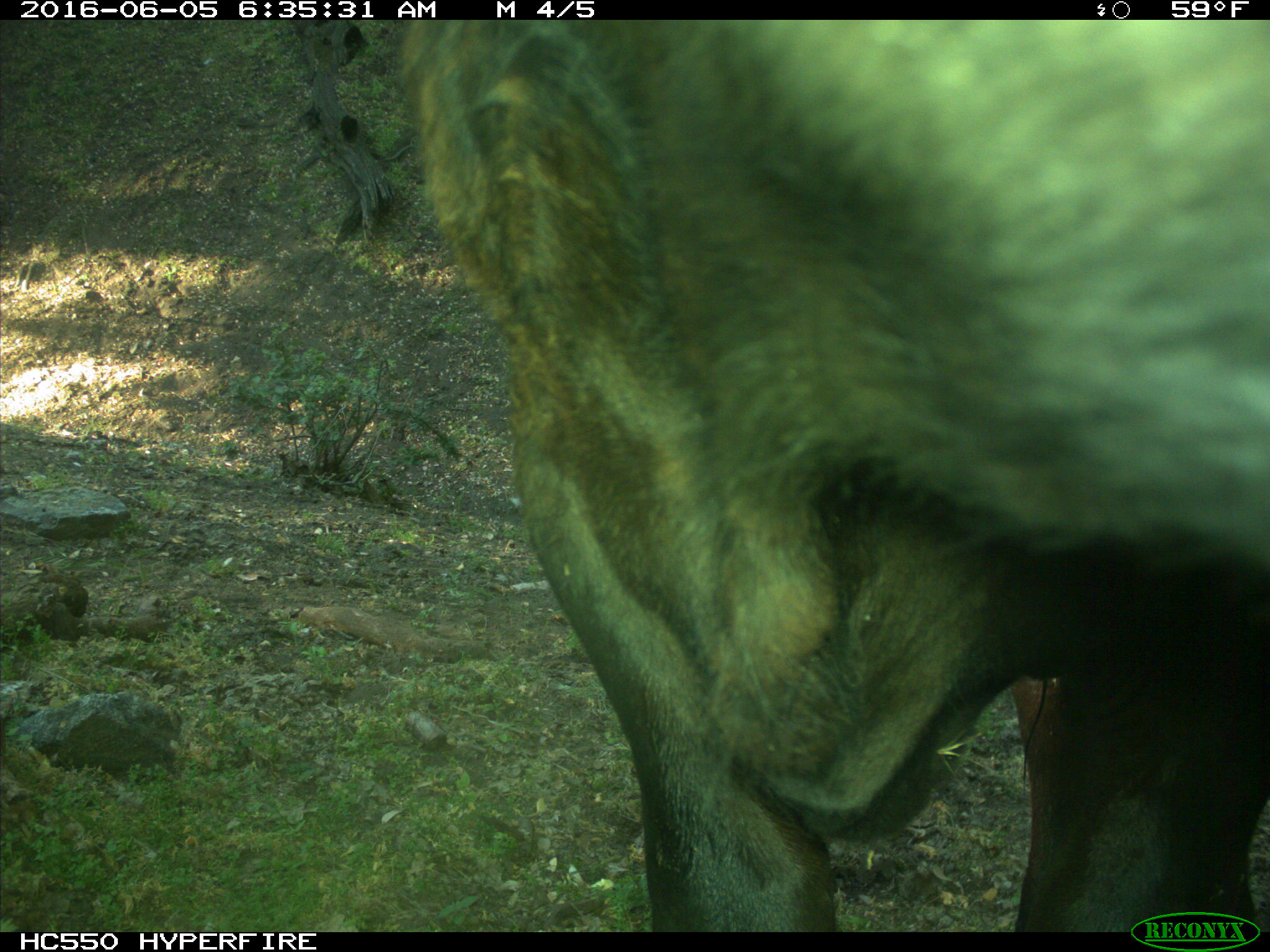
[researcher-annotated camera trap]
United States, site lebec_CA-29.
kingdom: Animalia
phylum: Chordata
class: Mammalia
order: Artiodactyla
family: Bovidae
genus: Bos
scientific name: Bos taurus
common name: domestic cow